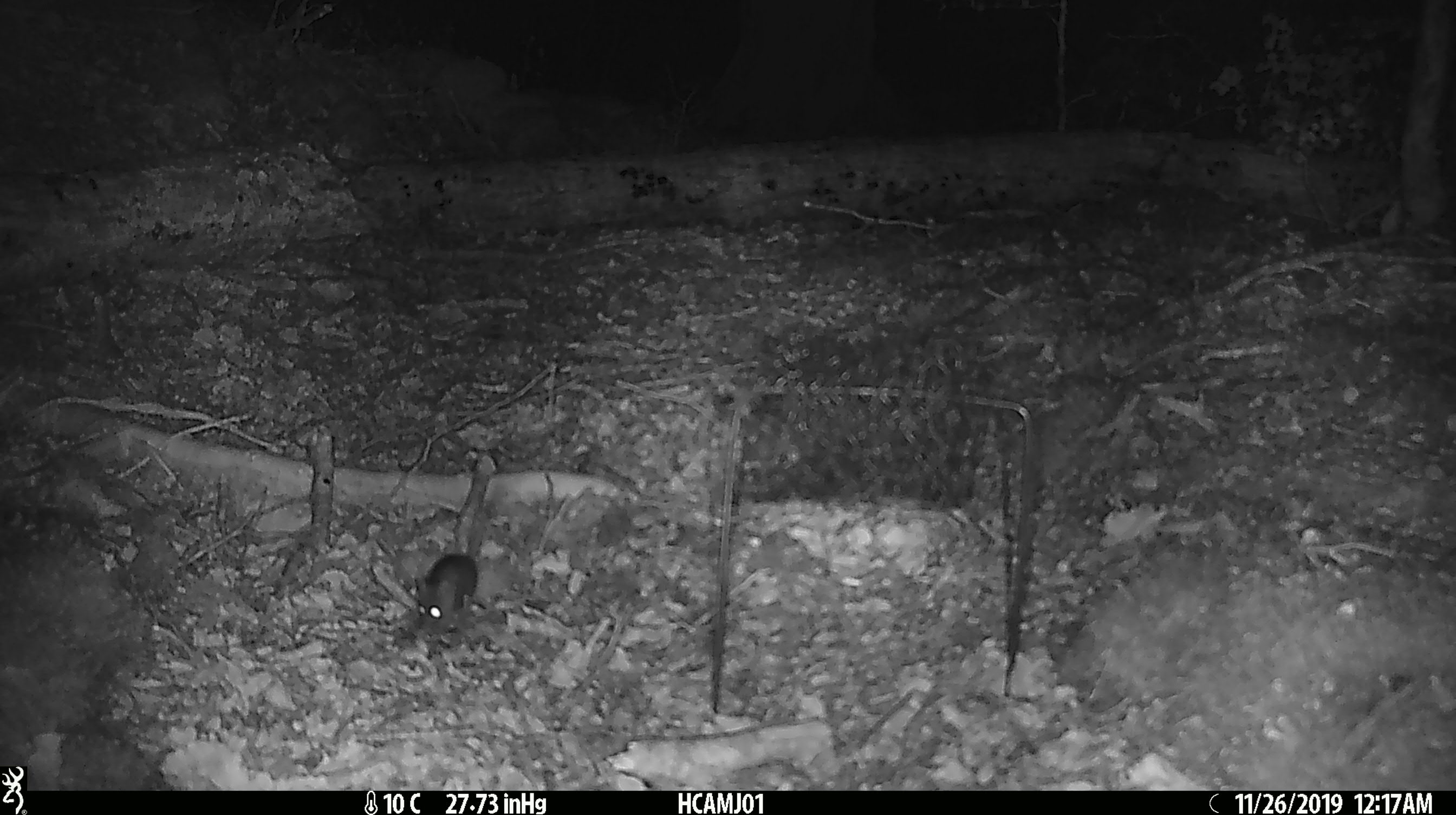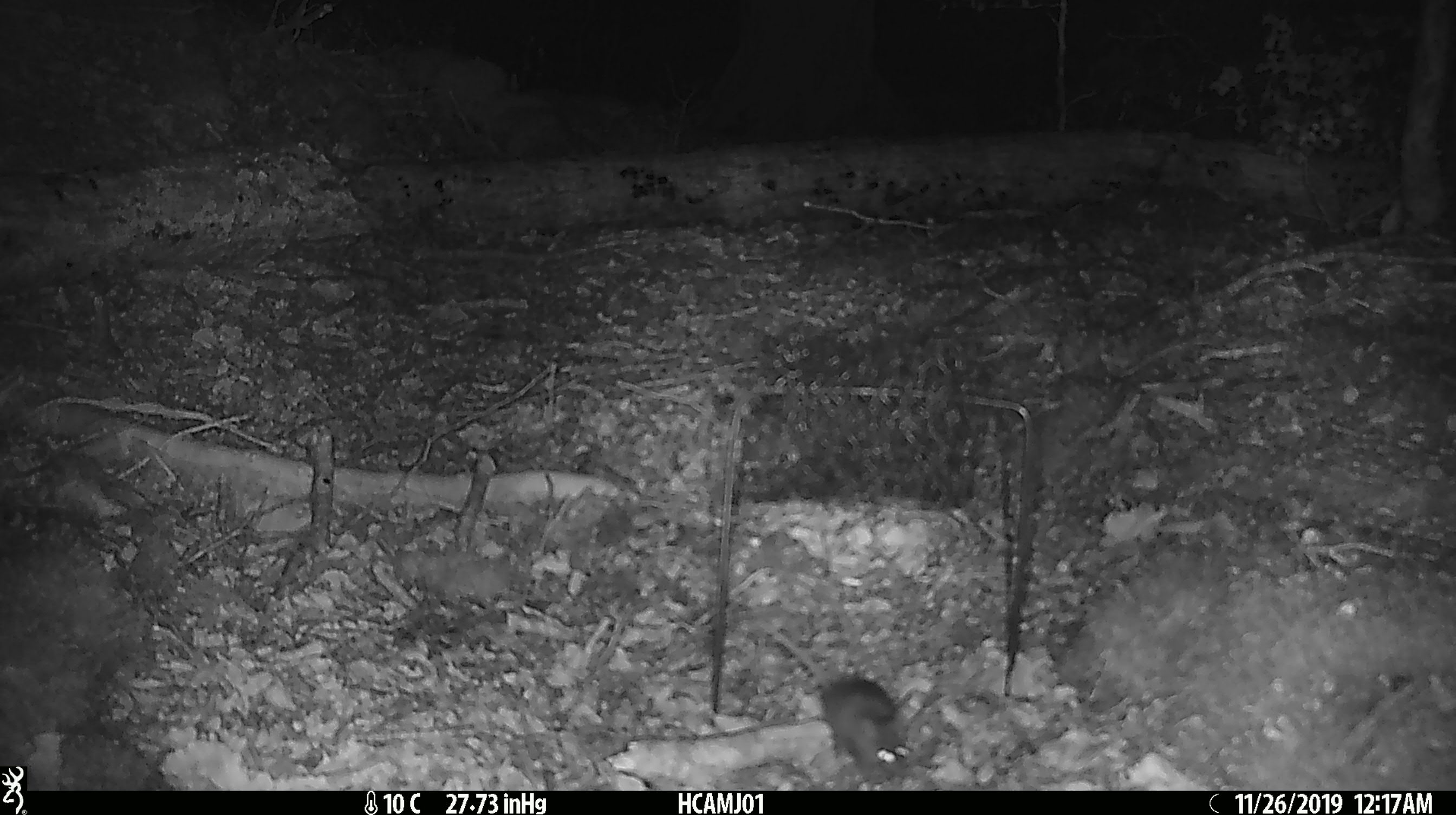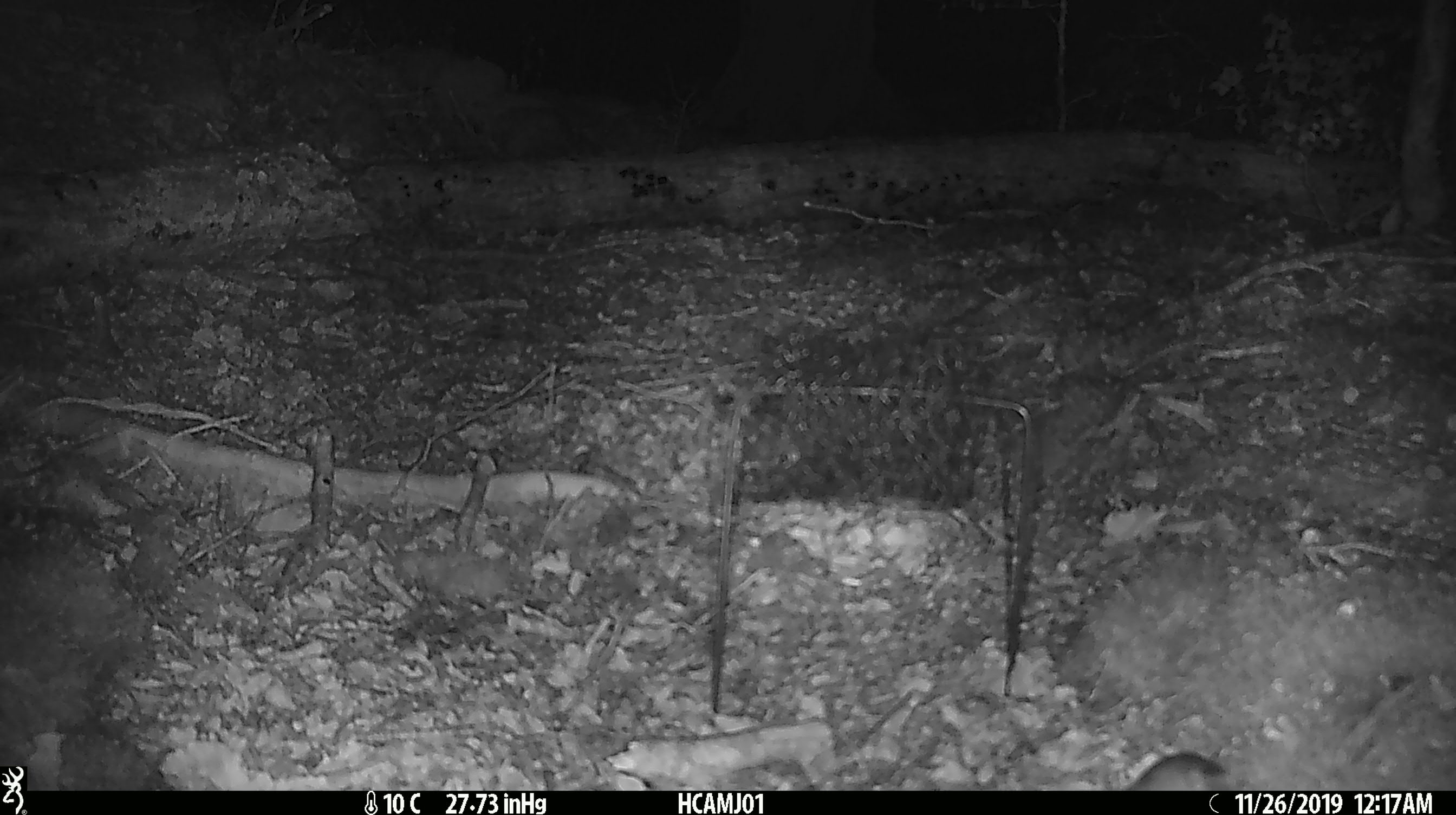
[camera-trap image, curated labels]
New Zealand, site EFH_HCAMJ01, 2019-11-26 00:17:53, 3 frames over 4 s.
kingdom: Animalia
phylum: Chordata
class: Mammalia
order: Rodentia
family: Muridae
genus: Mus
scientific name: Mus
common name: mouse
Mouse (Mus).